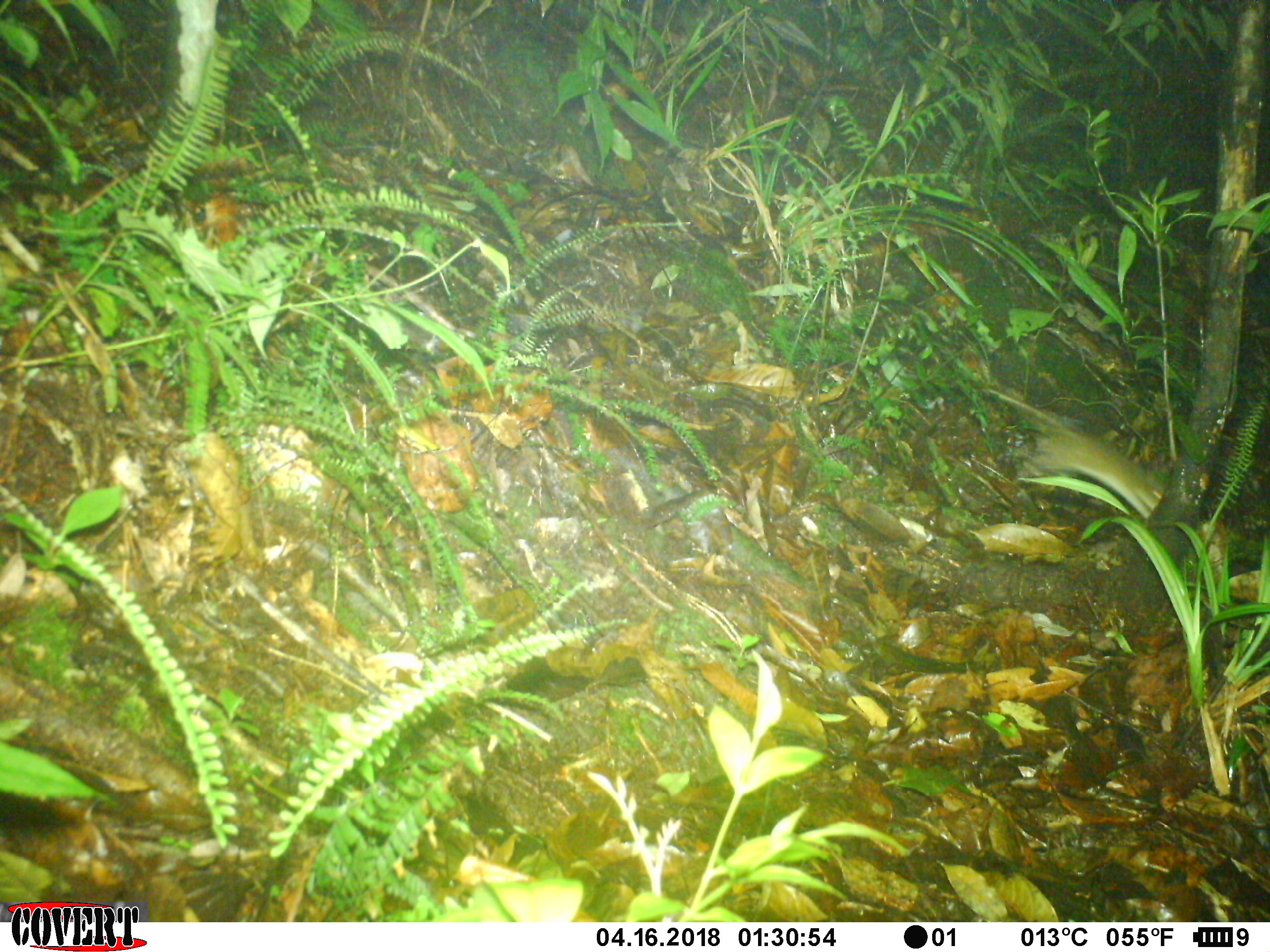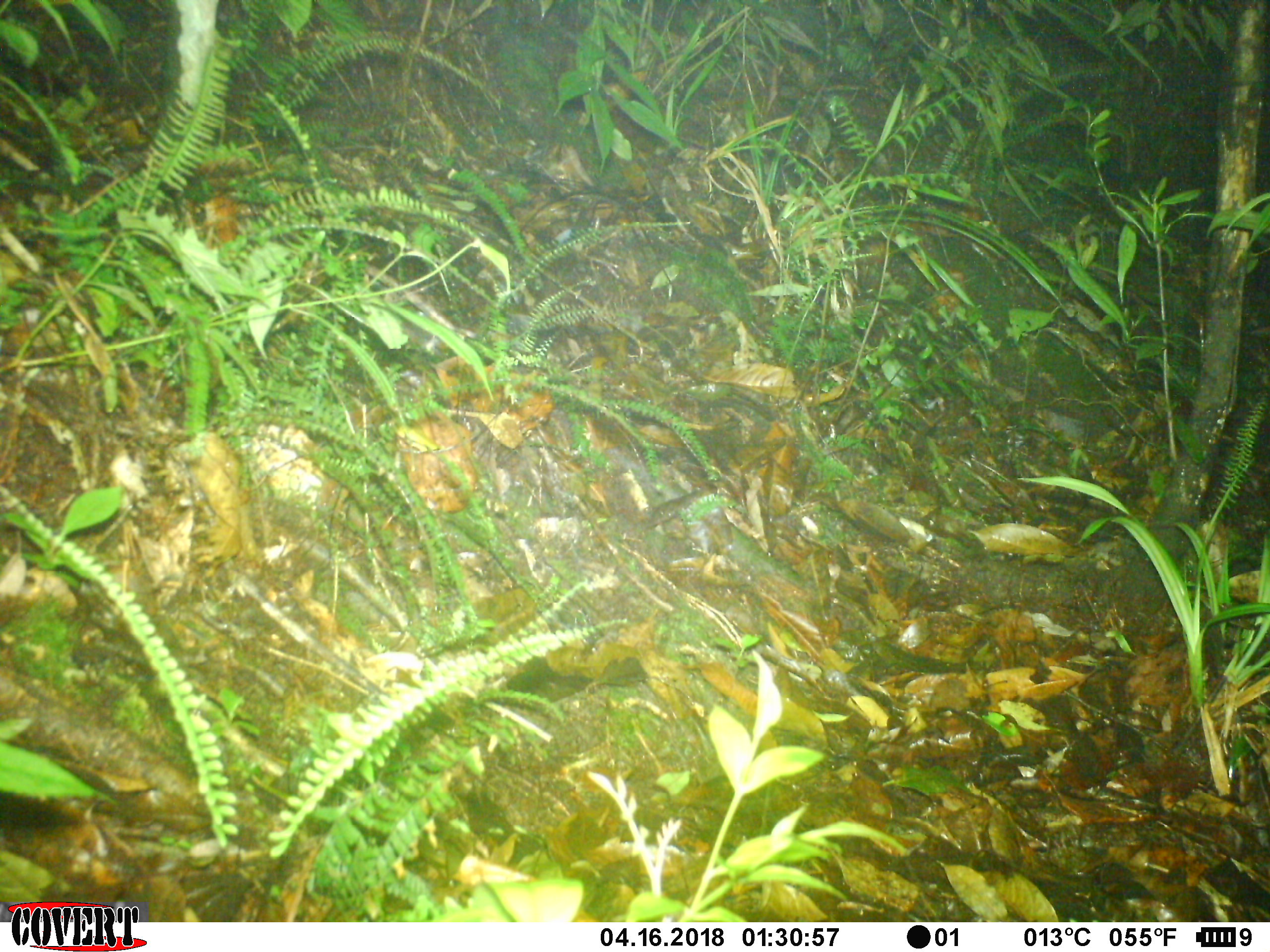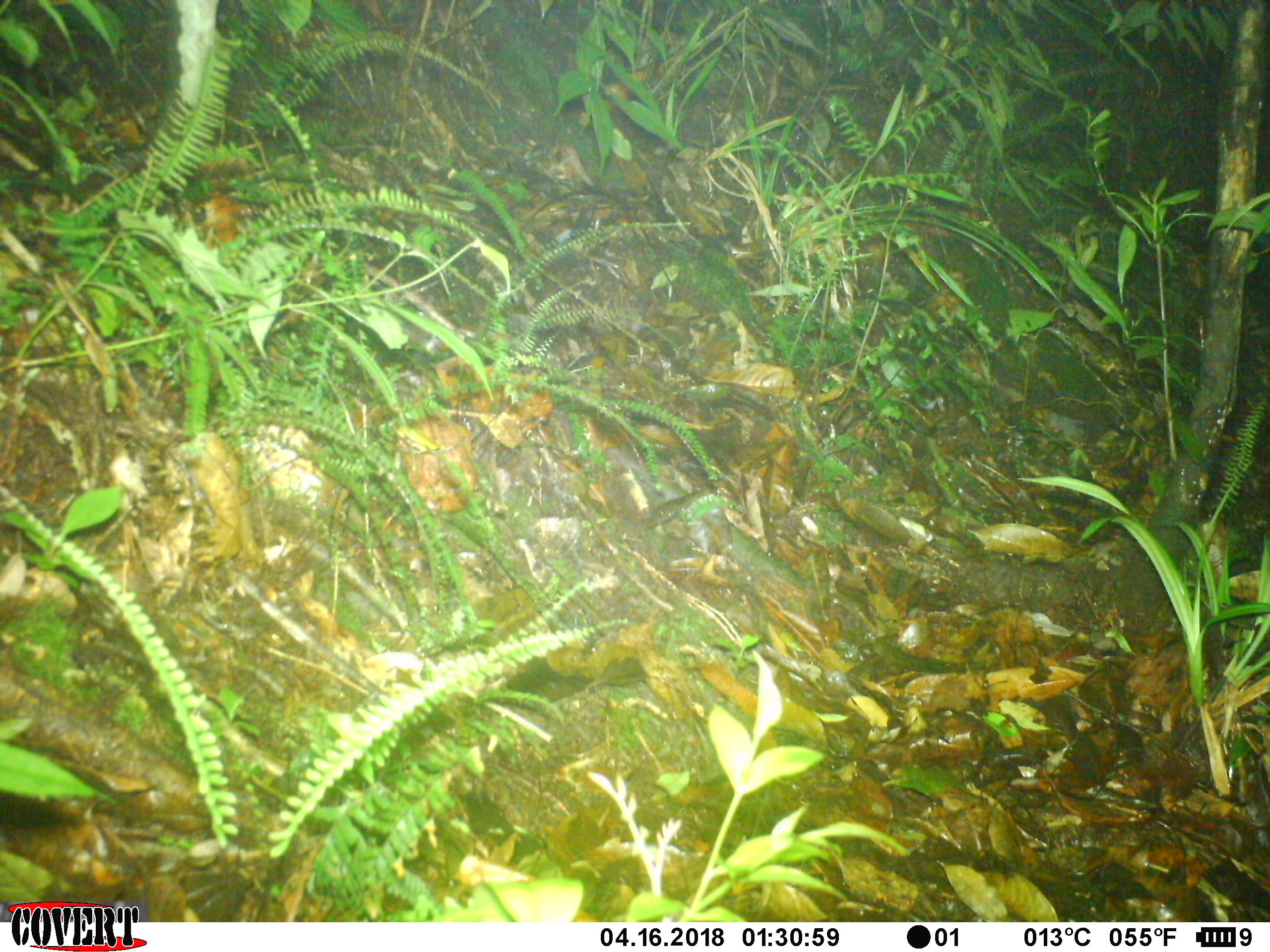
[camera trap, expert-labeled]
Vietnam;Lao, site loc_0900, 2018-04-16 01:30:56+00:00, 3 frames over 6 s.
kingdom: Animalia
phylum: Chordata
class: Mammalia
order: Rodentia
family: Muridae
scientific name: Muridae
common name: old-world mice and rats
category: unidentified murid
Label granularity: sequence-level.